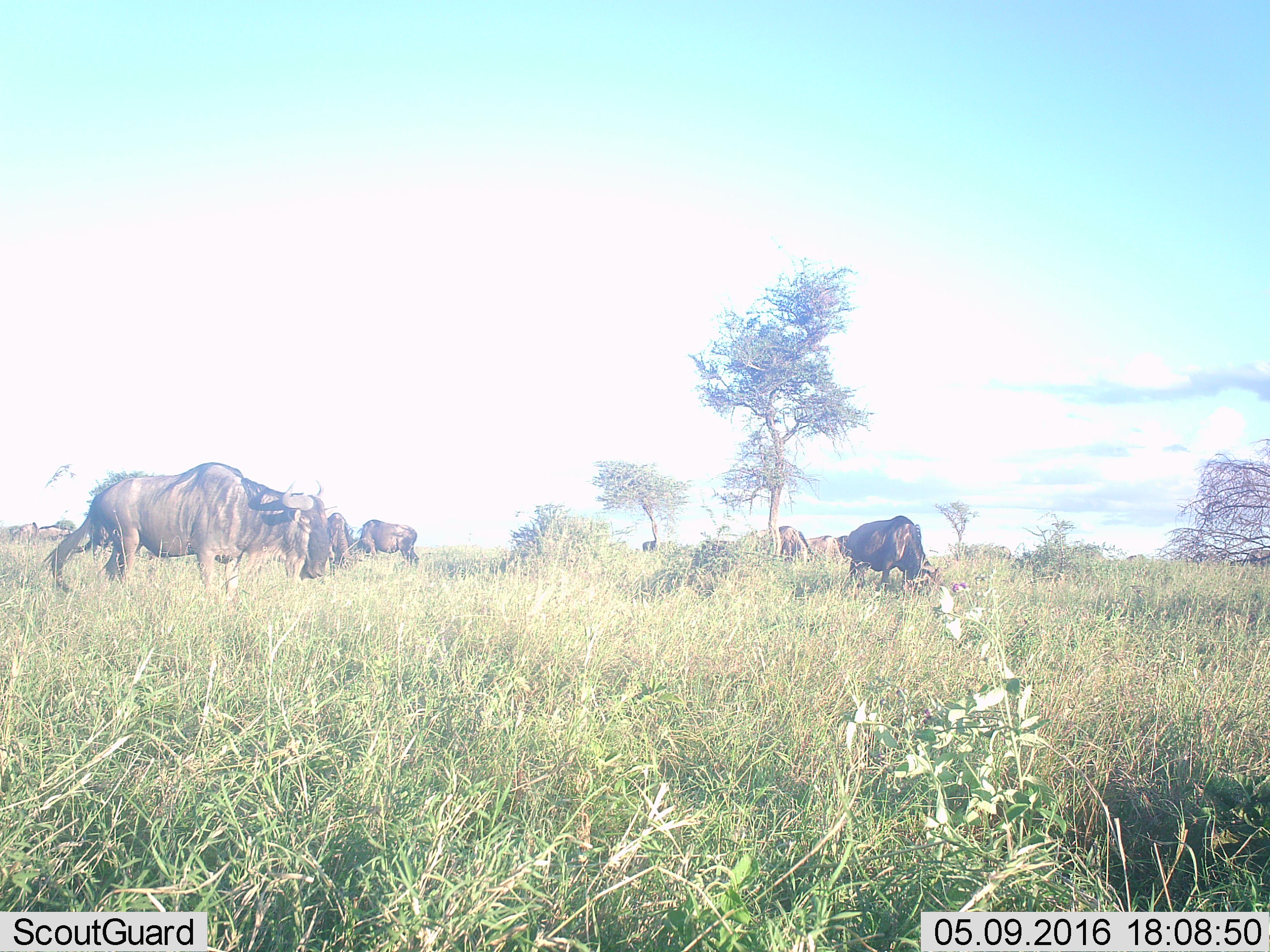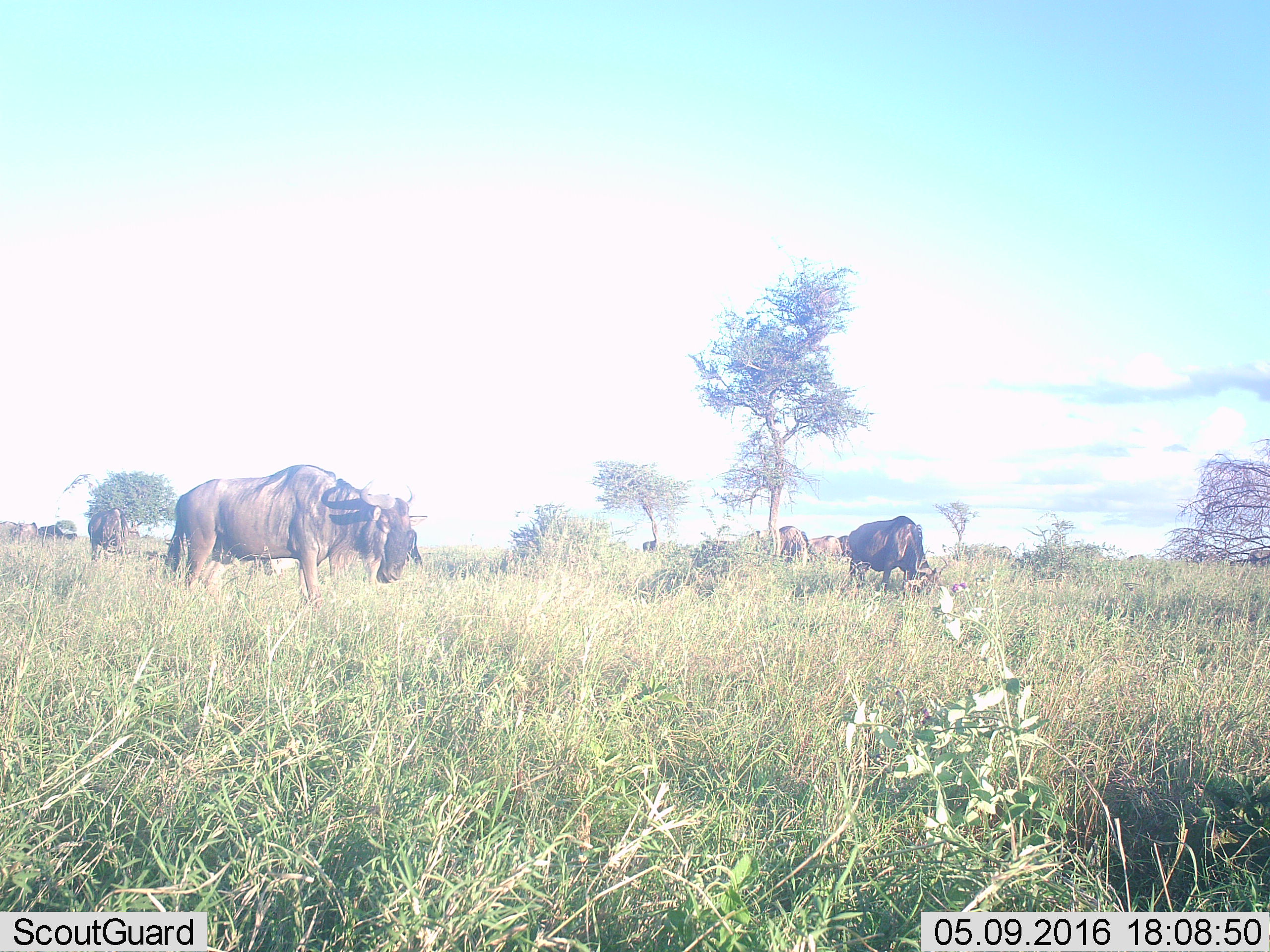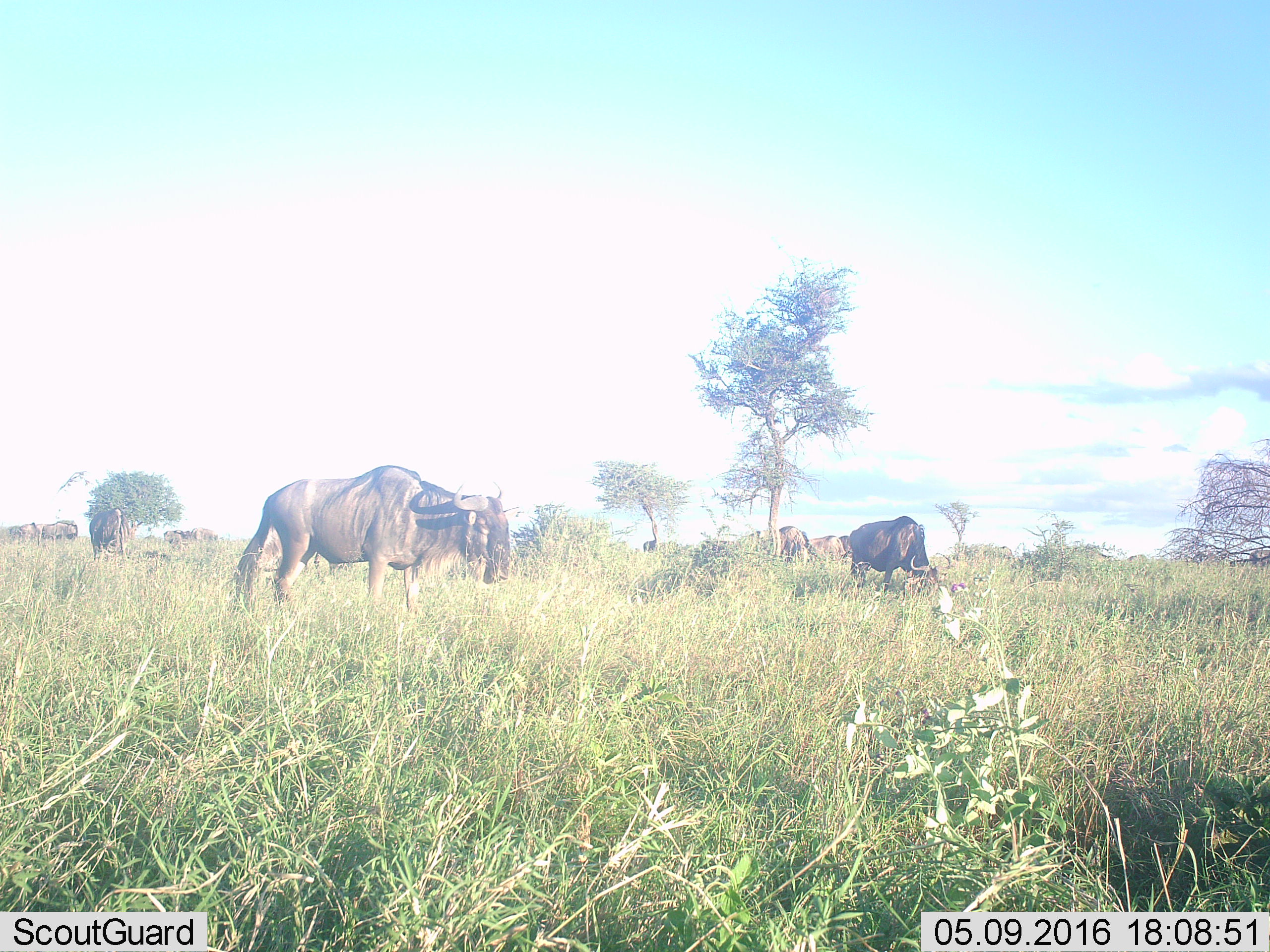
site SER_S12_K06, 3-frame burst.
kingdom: Animalia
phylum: Chordata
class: Mammalia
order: Artiodactyla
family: Bovidae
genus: Connochaetes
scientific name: Connochaetes taurinus taurinus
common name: blue wildebeest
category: wildebeestblue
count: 10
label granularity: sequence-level